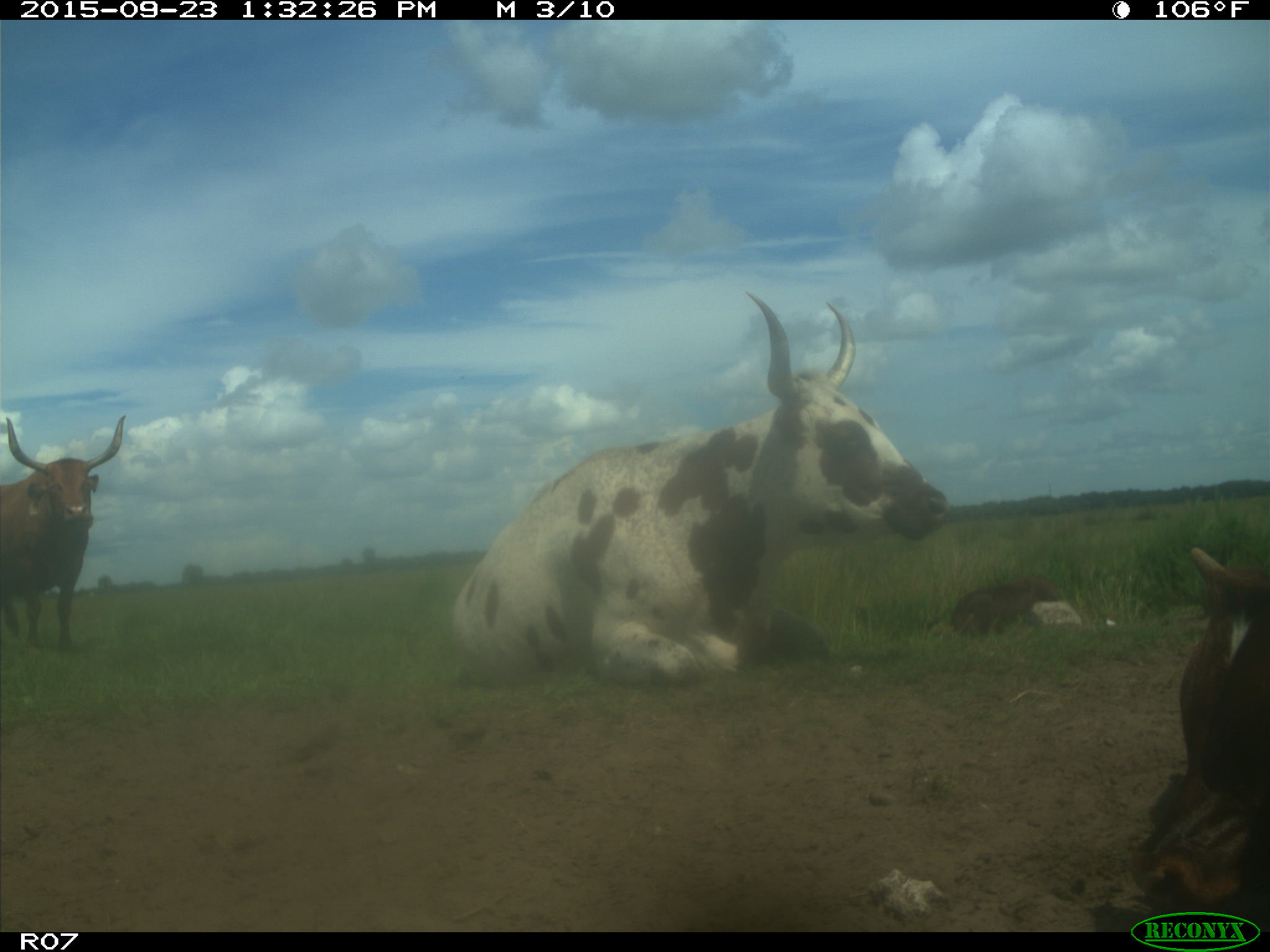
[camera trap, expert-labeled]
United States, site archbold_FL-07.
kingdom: Animalia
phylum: Chordata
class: Mammalia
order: Artiodactyla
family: Bovidae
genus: Bos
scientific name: Bos taurus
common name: domestic cow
Bos taurus (domestic cow).